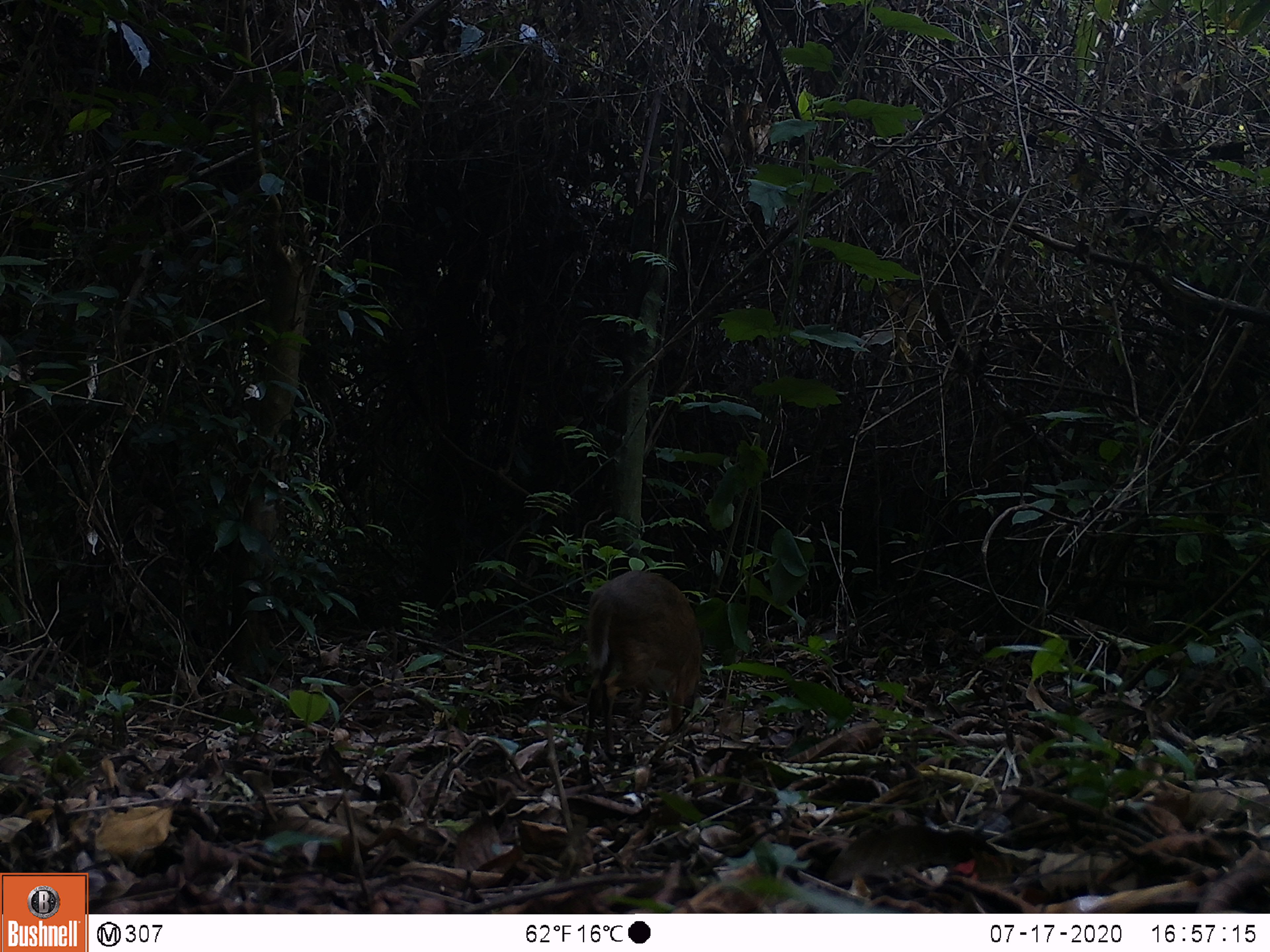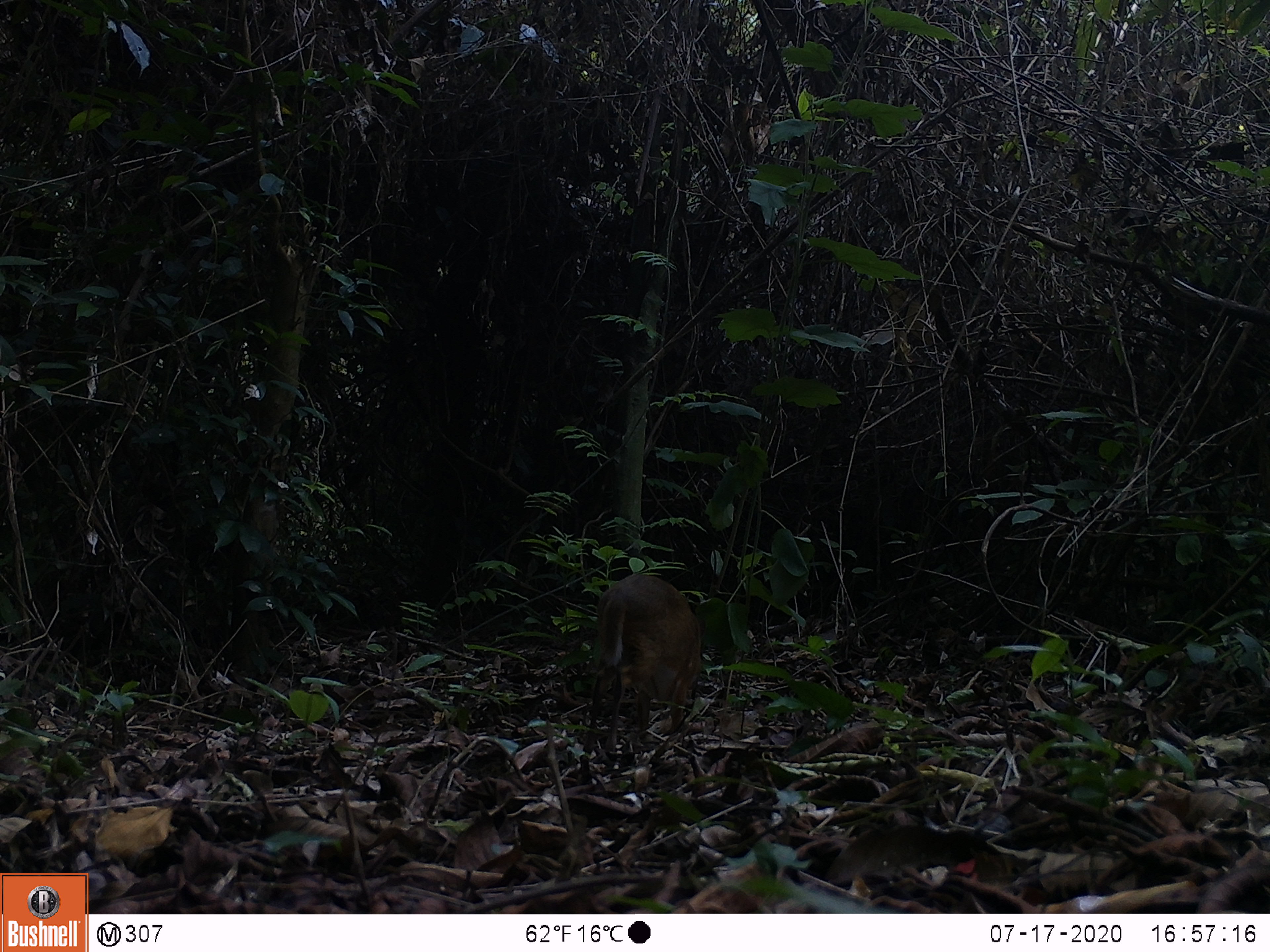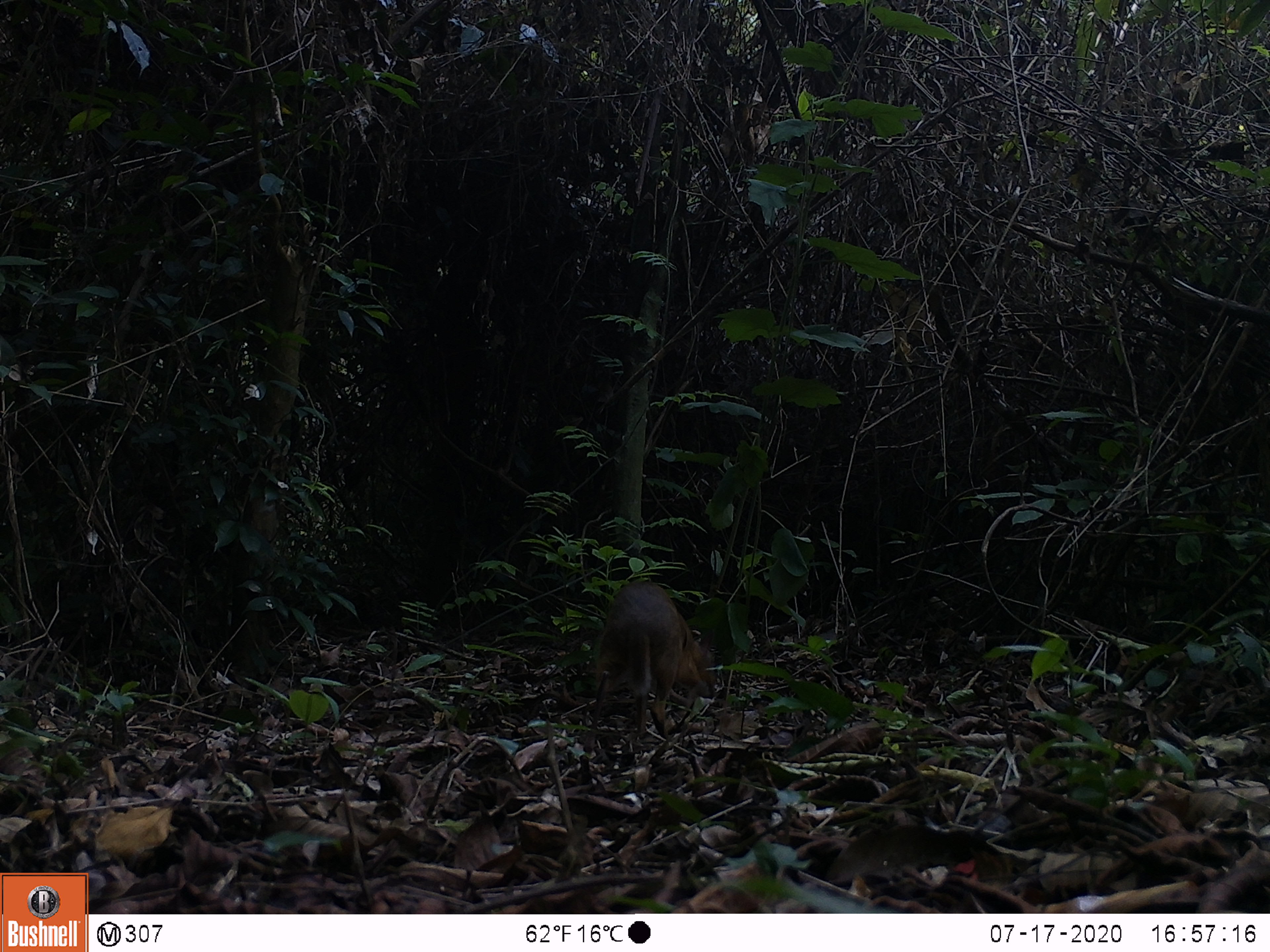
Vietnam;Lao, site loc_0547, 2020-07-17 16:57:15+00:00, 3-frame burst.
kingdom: Animalia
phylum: Chordata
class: Mammalia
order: Artiodactyla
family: Tragulidae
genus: Moschiola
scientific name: Moschiola meminna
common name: chevrotain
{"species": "chevrotain (Moschiola meminna)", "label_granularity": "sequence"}